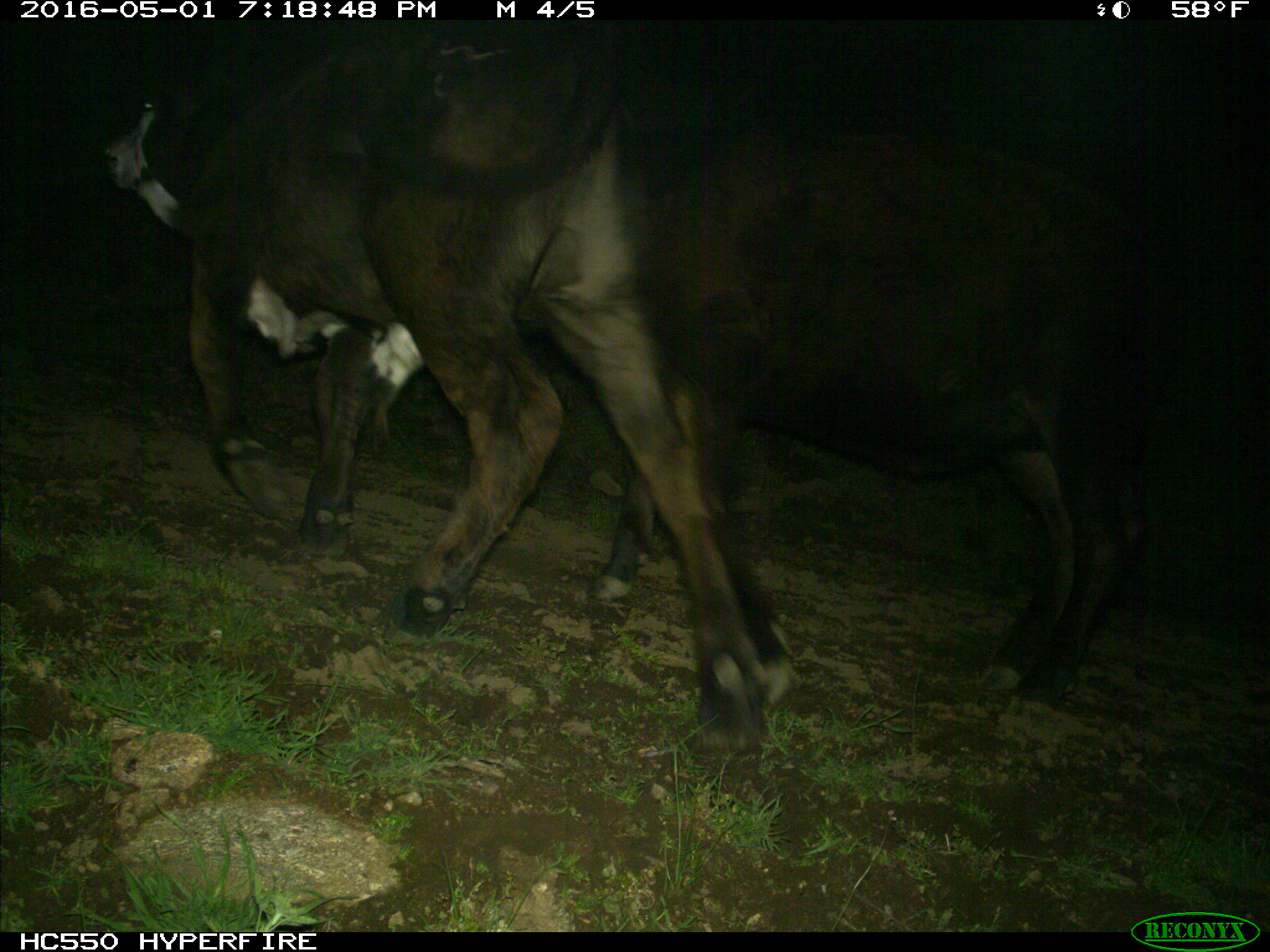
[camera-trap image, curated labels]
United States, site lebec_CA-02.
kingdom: Animalia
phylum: Chordata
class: Mammalia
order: Artiodactyla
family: Bovidae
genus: Bos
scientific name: Bos taurus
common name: domestic cow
Bos taurus (domestic cow).